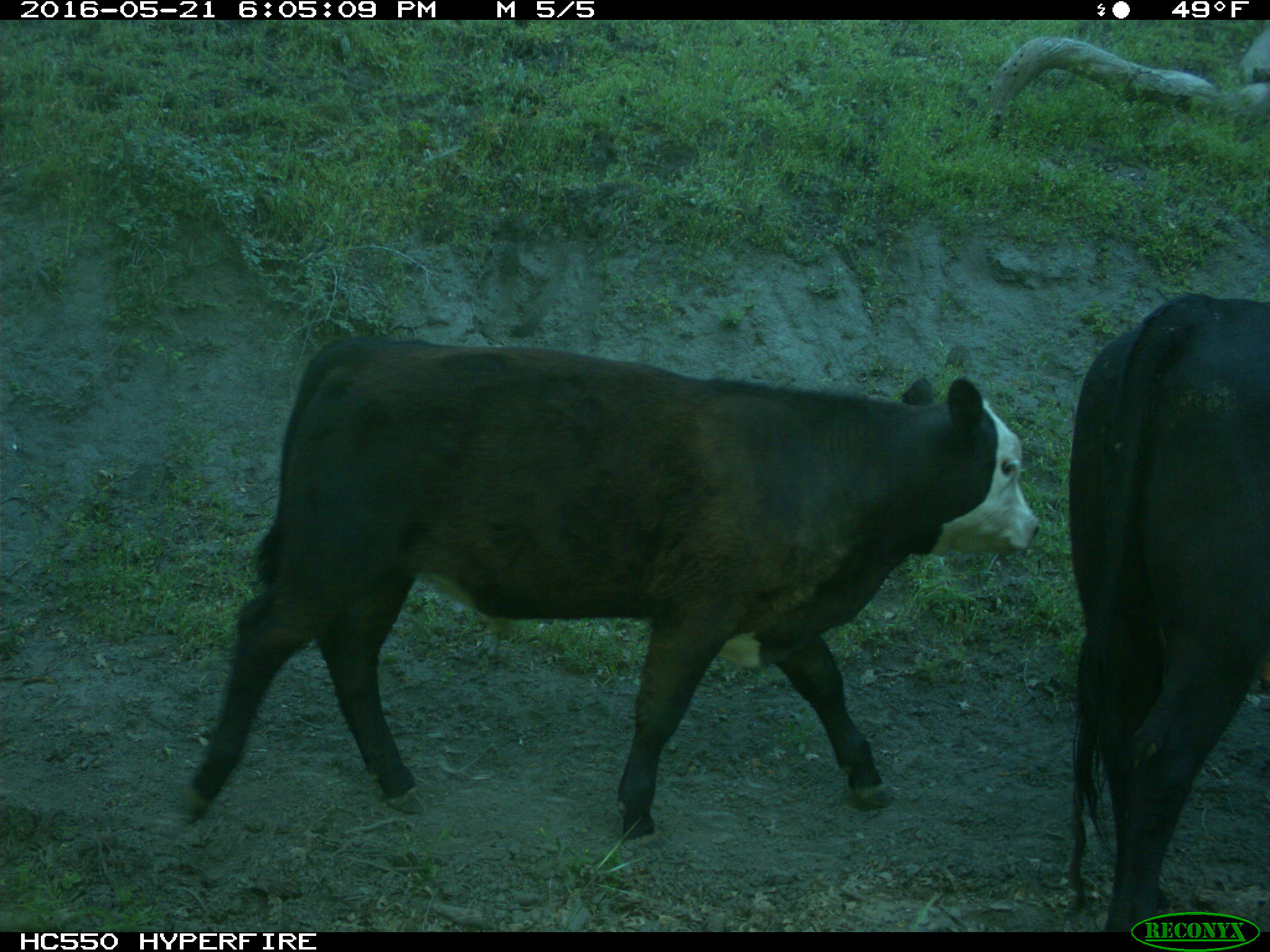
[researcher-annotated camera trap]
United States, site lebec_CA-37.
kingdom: Animalia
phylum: Chordata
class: Mammalia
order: Artiodactyla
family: Bovidae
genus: Bos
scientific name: Bos taurus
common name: domestic cow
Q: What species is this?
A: Bos taurus (domestic cow).